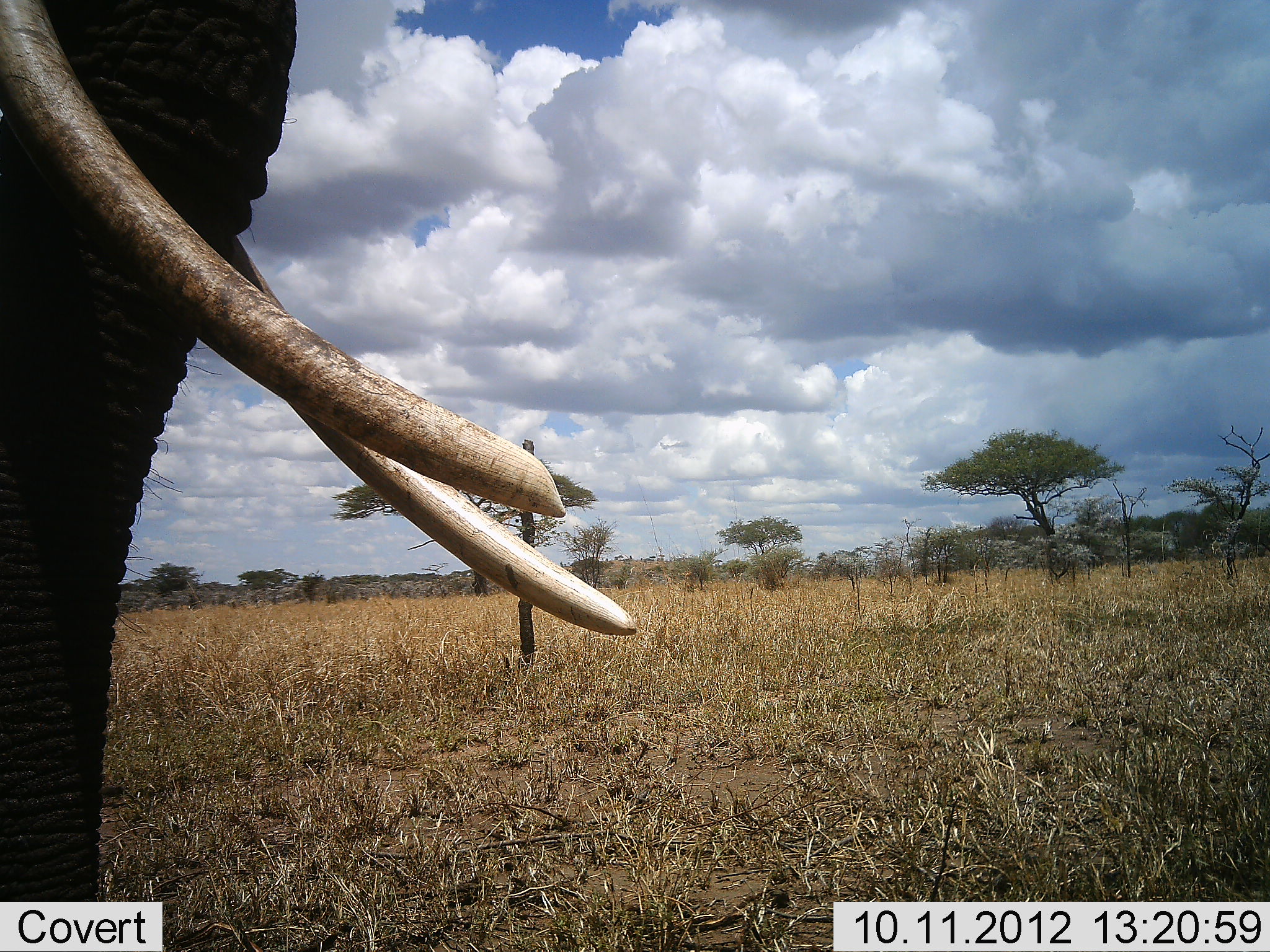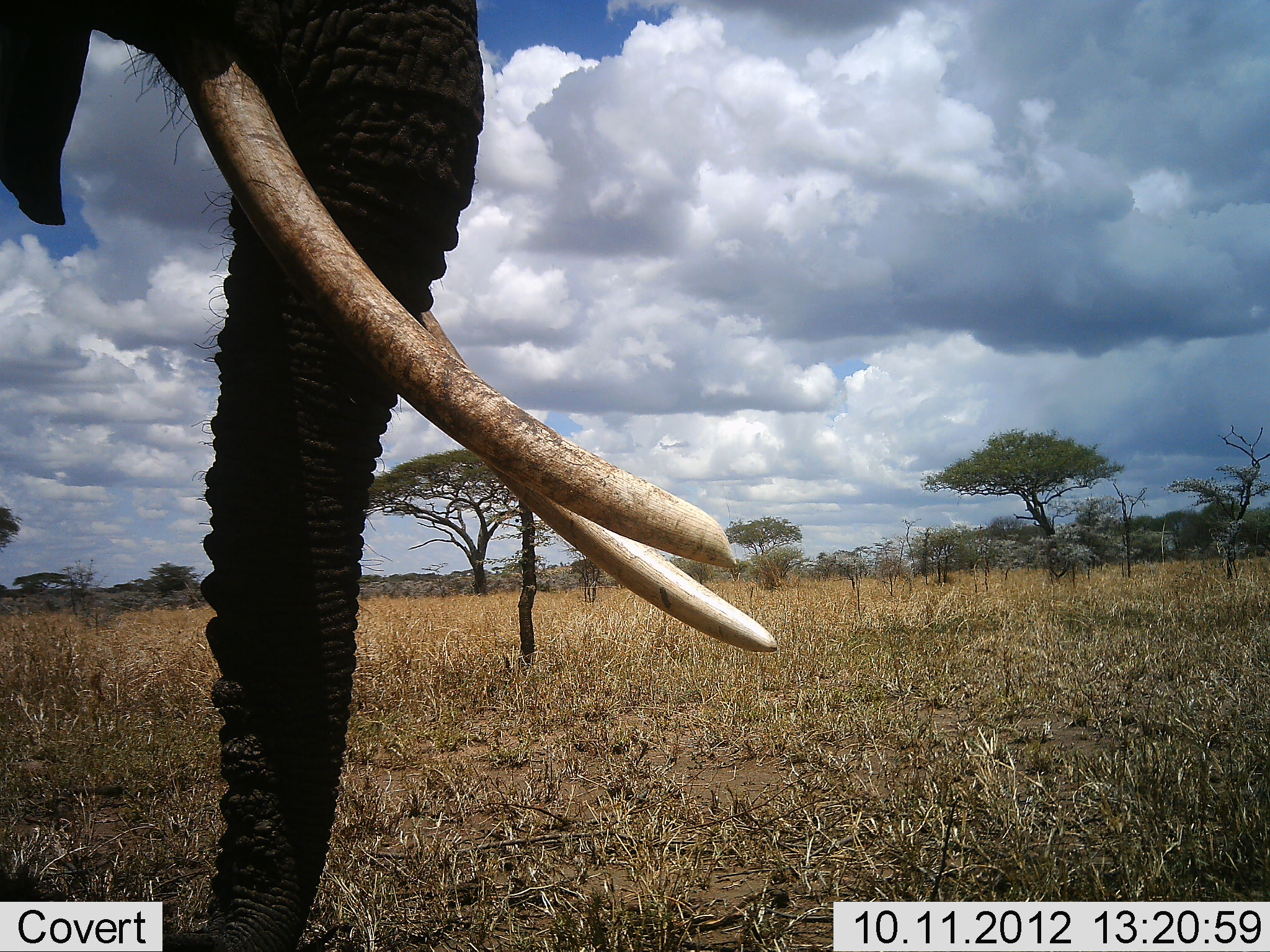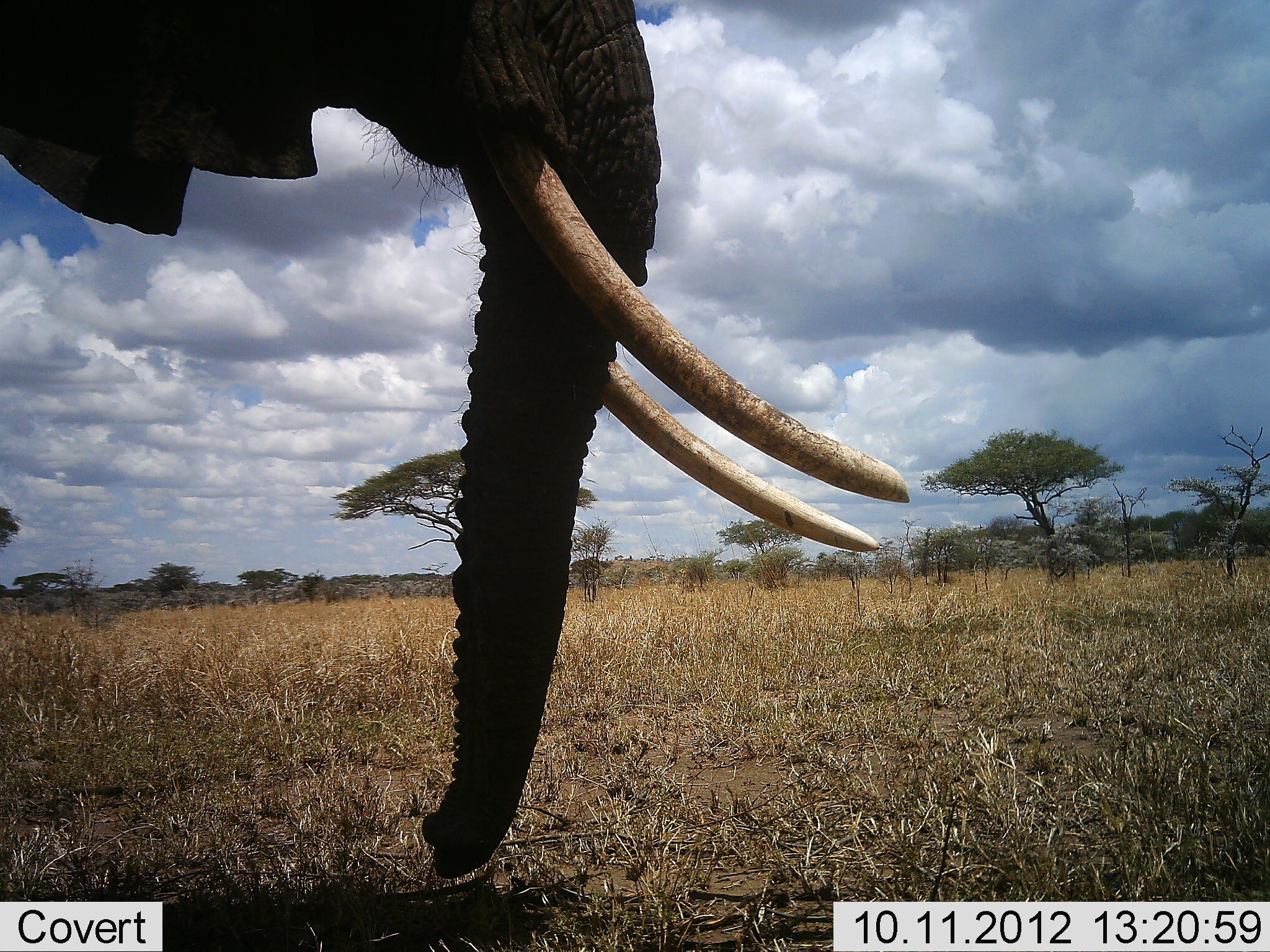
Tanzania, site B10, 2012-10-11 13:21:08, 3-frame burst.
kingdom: Animalia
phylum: Chordata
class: Mammalia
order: Proboscidea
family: Elephantidae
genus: Loxodonta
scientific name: Loxodonta africana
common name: african bush elephant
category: elephant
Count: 1.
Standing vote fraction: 40%.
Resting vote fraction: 0%.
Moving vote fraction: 60%.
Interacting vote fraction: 0%.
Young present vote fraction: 0%.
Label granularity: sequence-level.